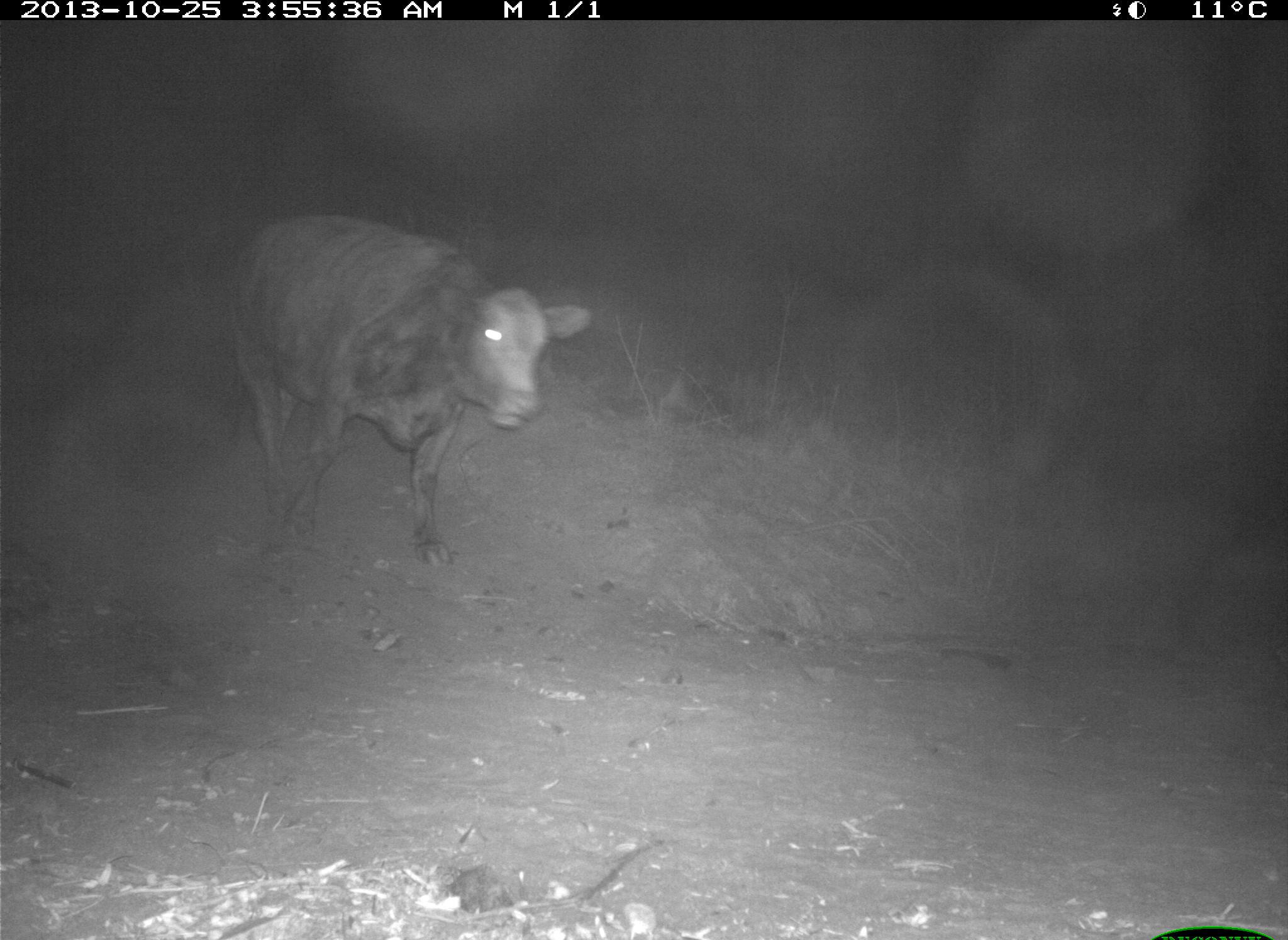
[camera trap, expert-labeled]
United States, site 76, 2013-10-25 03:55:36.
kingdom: Animalia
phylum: Chordata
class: Mammalia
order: Artiodactyla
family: Bovidae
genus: Bos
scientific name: Bos taurus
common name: cow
Cow (Bos taurus).